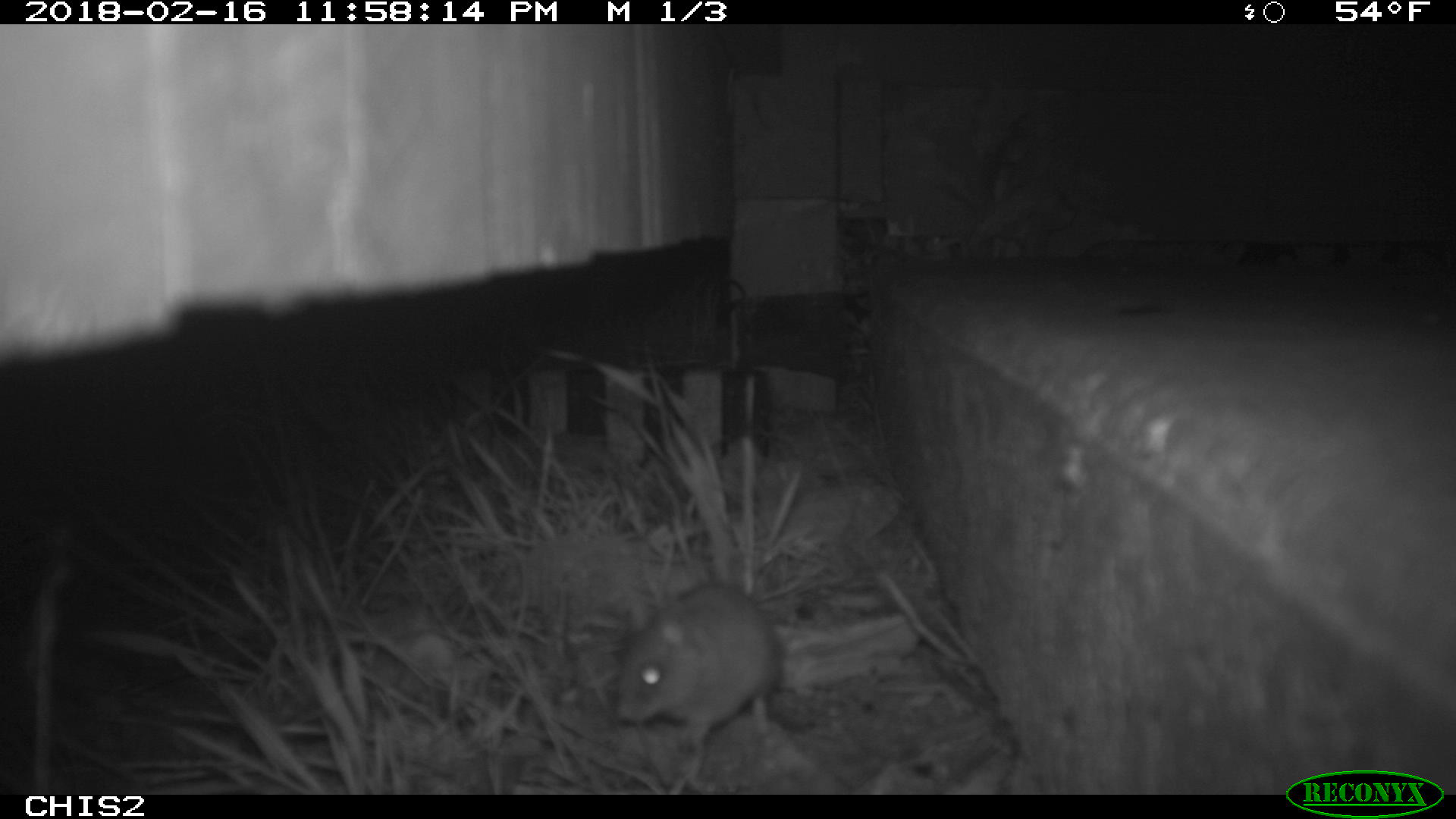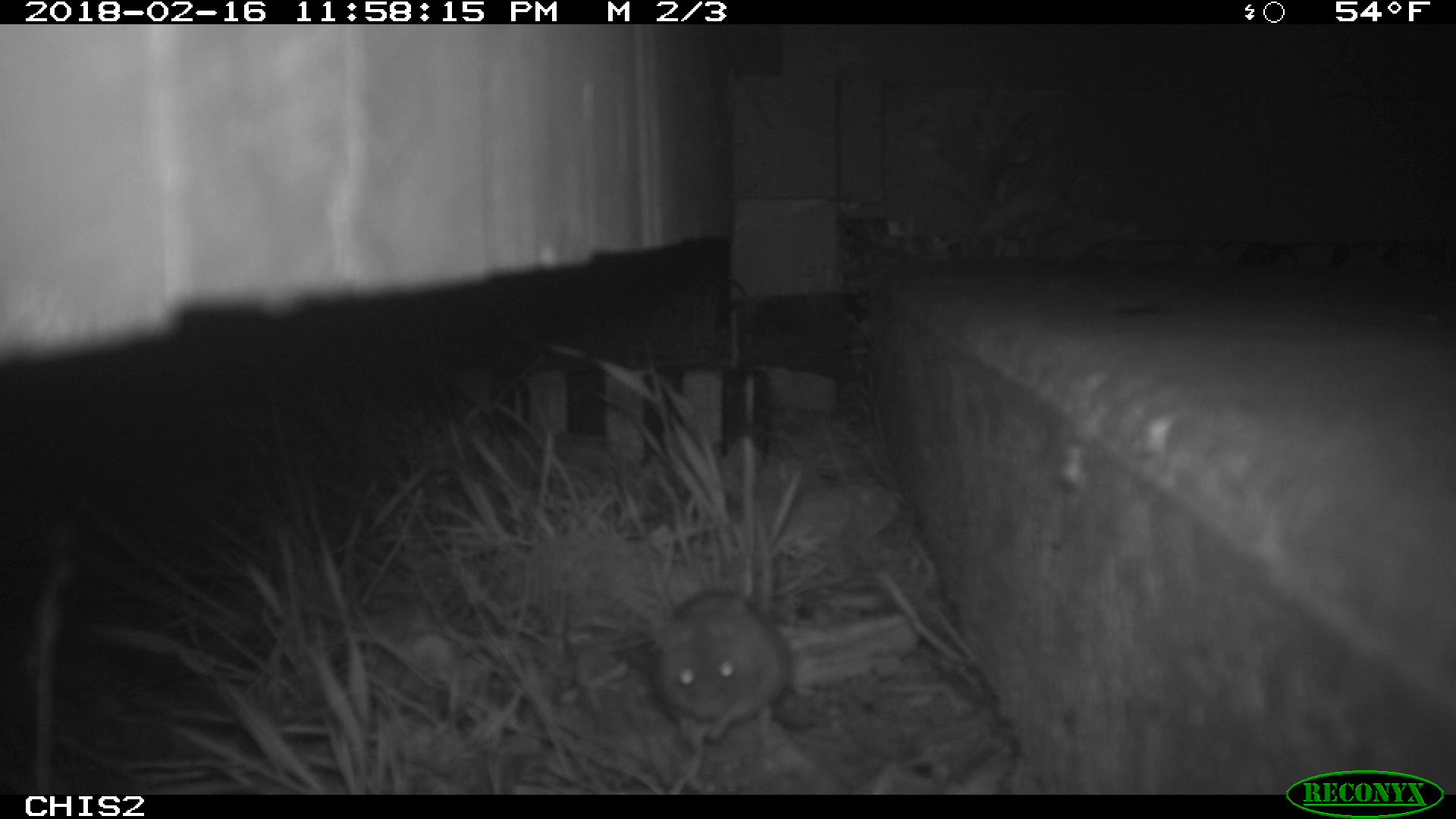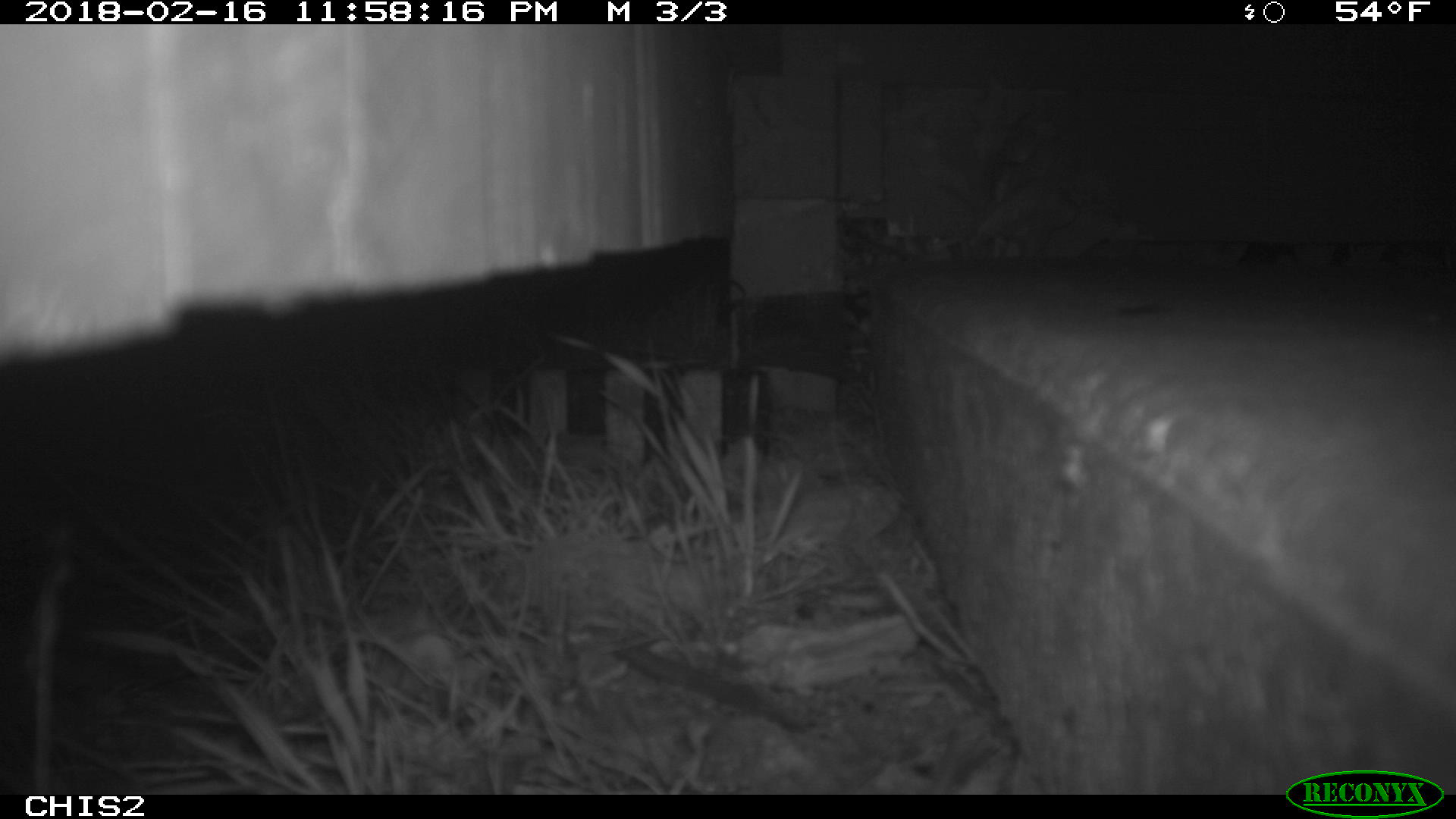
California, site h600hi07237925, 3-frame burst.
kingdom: Animalia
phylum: Chordata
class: Mammalia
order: Rodentia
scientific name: Rodentia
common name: rodent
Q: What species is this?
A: Rodent (Rodentia).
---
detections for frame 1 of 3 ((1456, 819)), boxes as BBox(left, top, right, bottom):
rodent: BBox(614, 585, 784, 758)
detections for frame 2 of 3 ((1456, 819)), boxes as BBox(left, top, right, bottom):
rodent: BBox(649, 589, 792, 749)